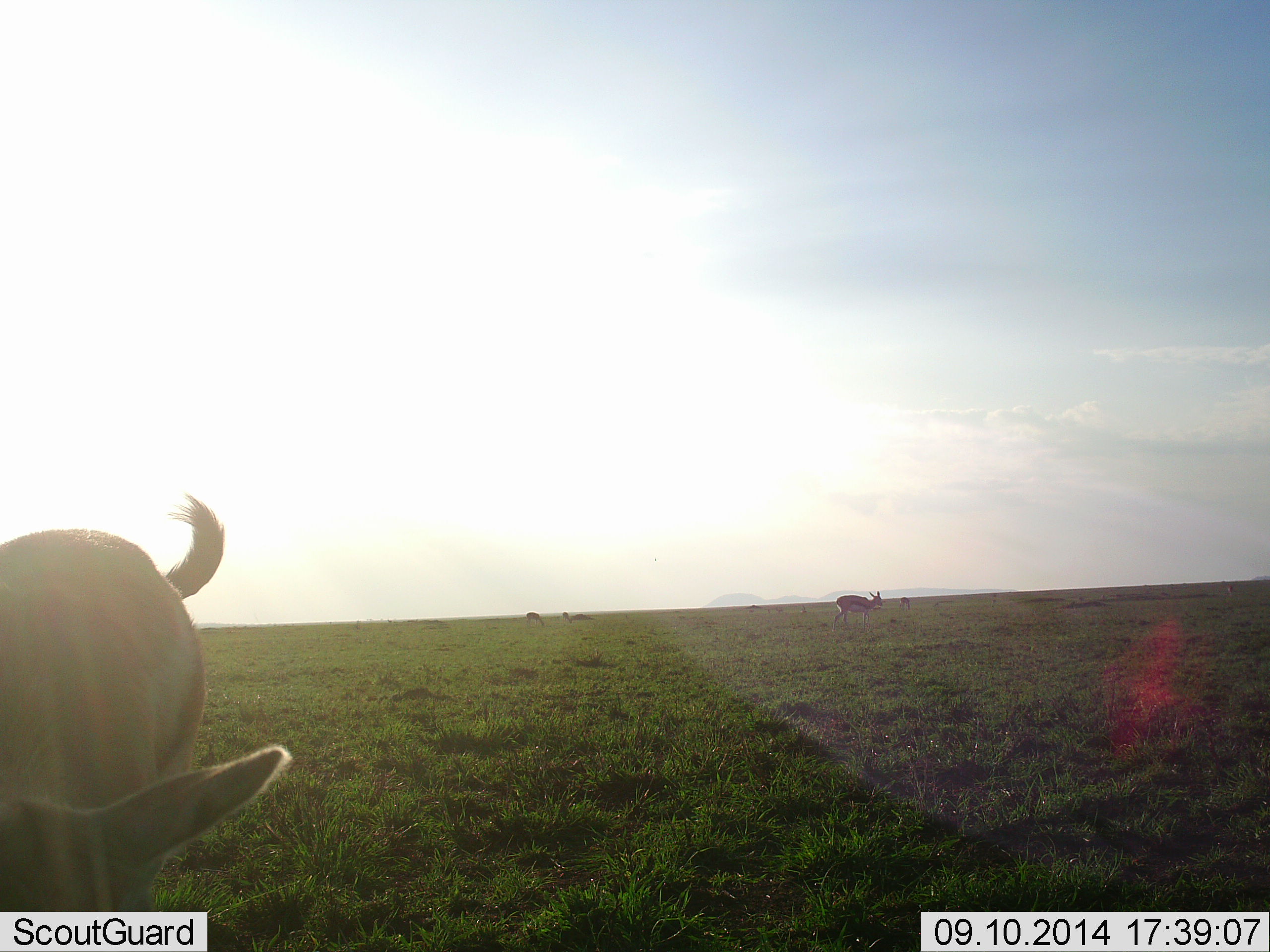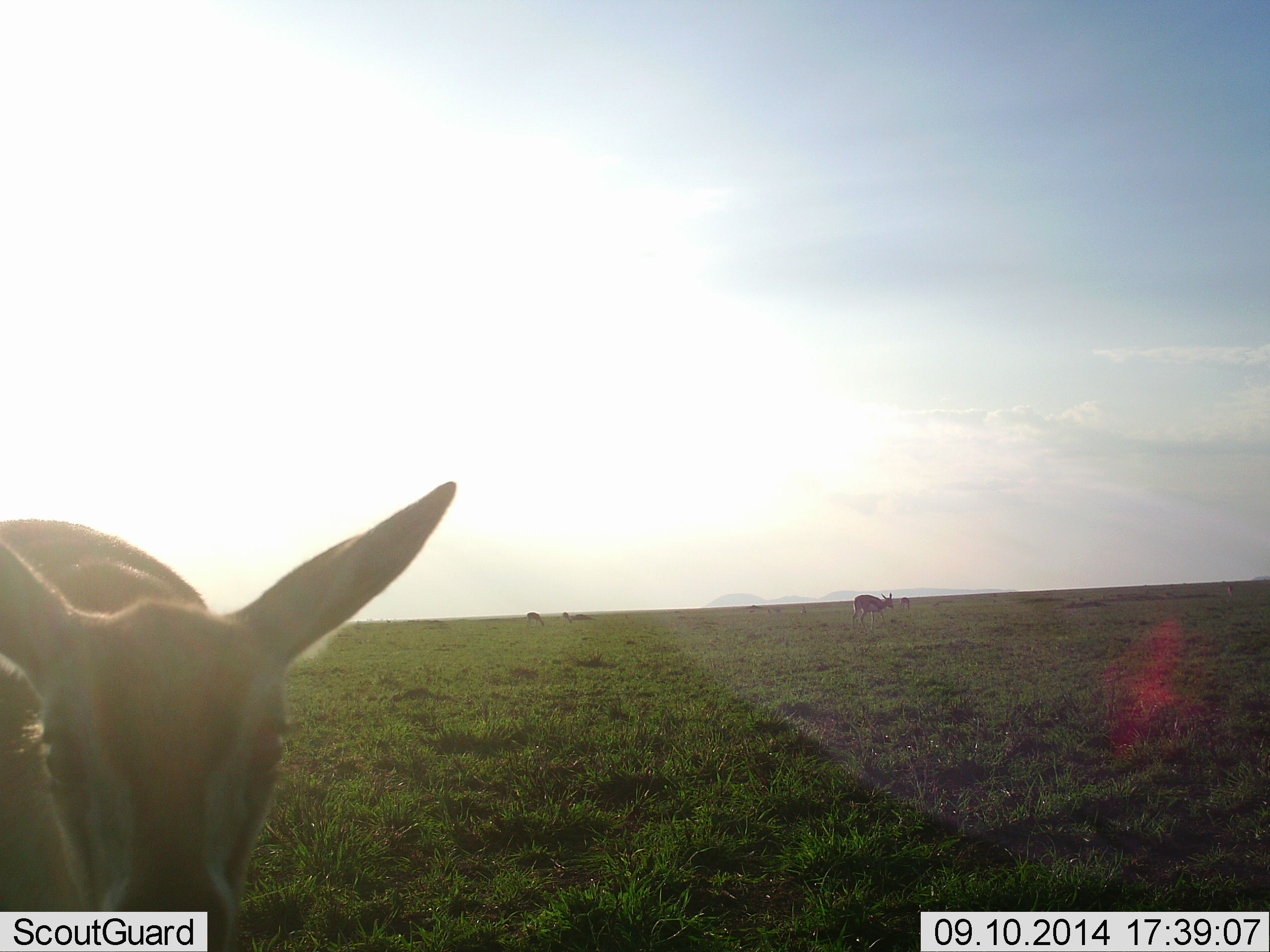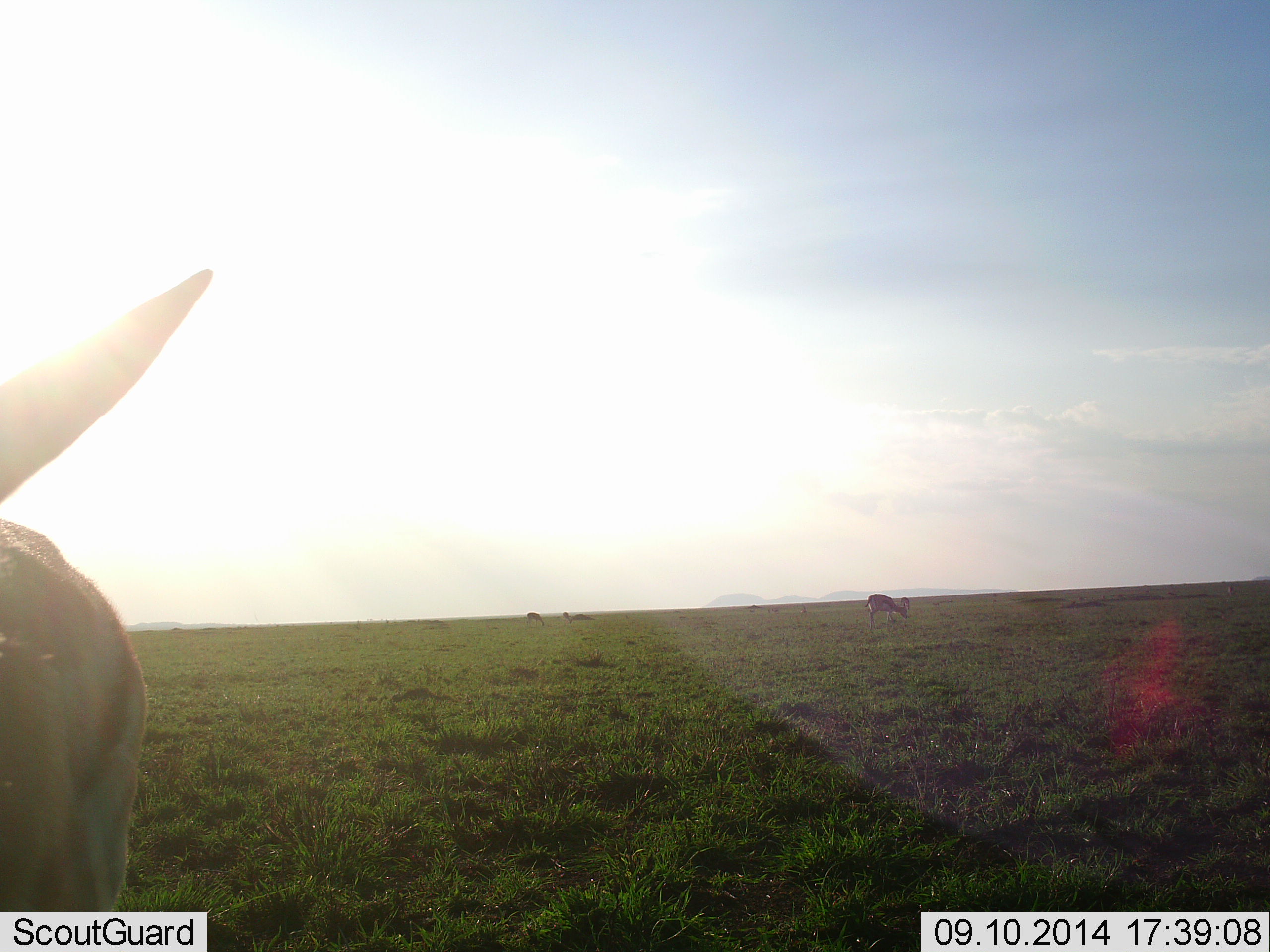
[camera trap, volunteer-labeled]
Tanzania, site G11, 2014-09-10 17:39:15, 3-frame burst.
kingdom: Animalia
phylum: Chordata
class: Mammalia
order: Artiodactyla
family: Bovidae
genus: Eudorcas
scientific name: Eudorcas thomsonii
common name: thomson's gazelle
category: gazellethomsons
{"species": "gazellethomsons (thomson's gazelle) (Eudorcas thomsonii)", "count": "4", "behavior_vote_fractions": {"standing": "90%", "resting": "10%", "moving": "50%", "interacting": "0%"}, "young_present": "10%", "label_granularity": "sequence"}